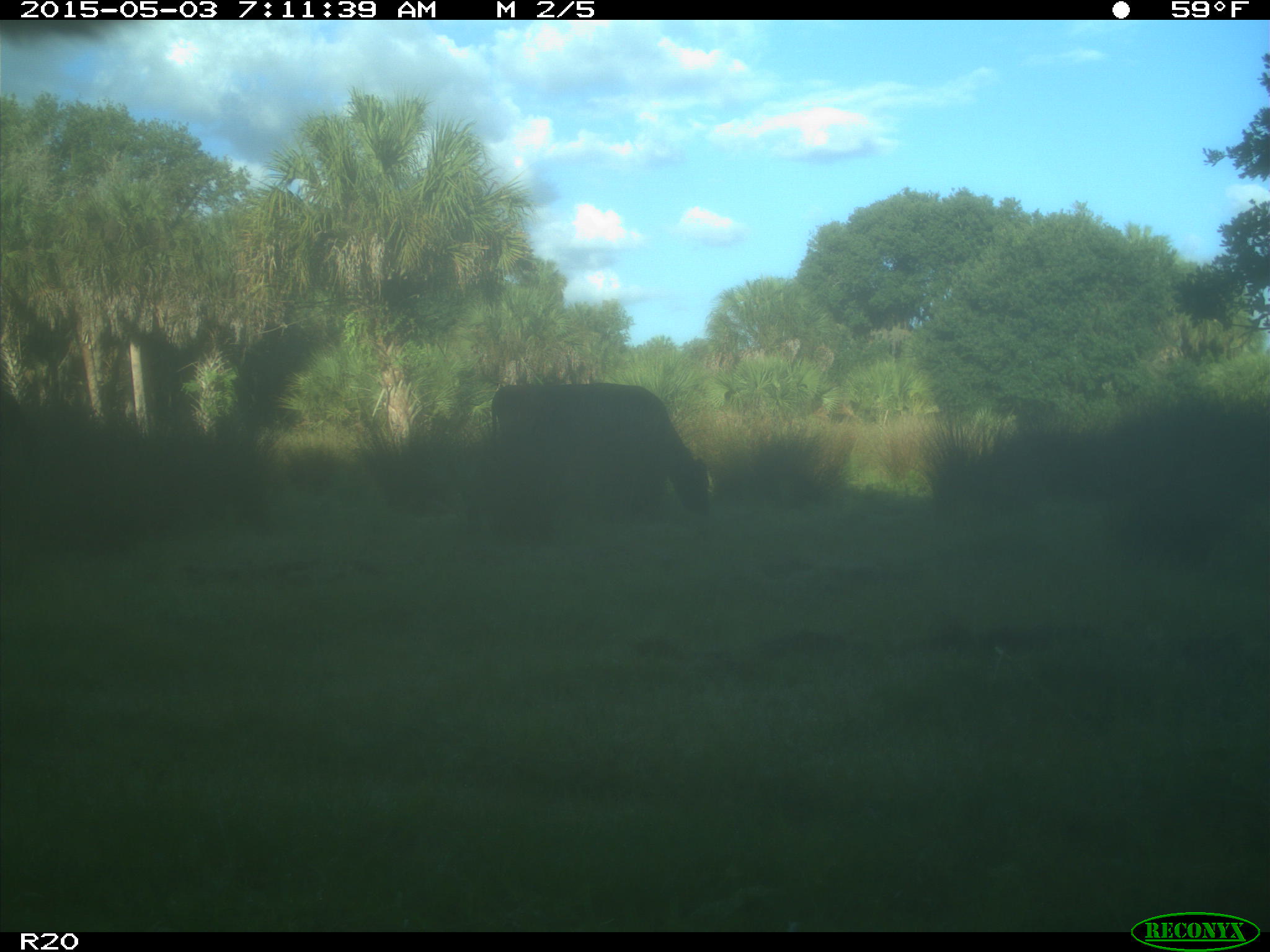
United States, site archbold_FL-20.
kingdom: Animalia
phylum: Chordata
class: Mammalia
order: Artiodactyla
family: Bovidae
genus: Bos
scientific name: Bos taurus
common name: domestic cow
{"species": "Bos taurus (domestic cow)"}